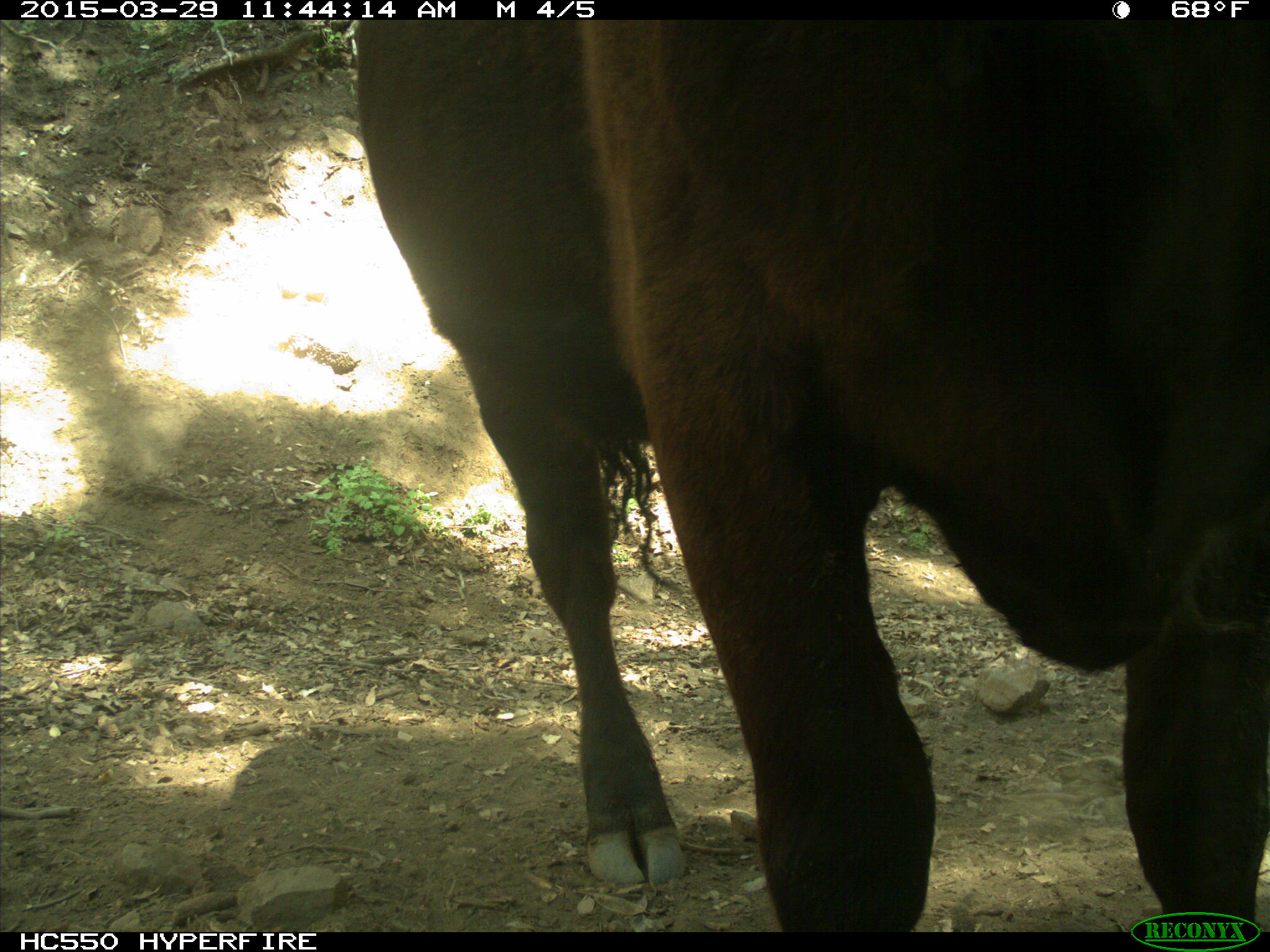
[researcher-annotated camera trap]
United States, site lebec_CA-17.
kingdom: Animalia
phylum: Chordata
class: Mammalia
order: Artiodactyla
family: Bovidae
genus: Bos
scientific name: Bos taurus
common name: domestic cow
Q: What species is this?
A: Bos taurus (domestic cow).